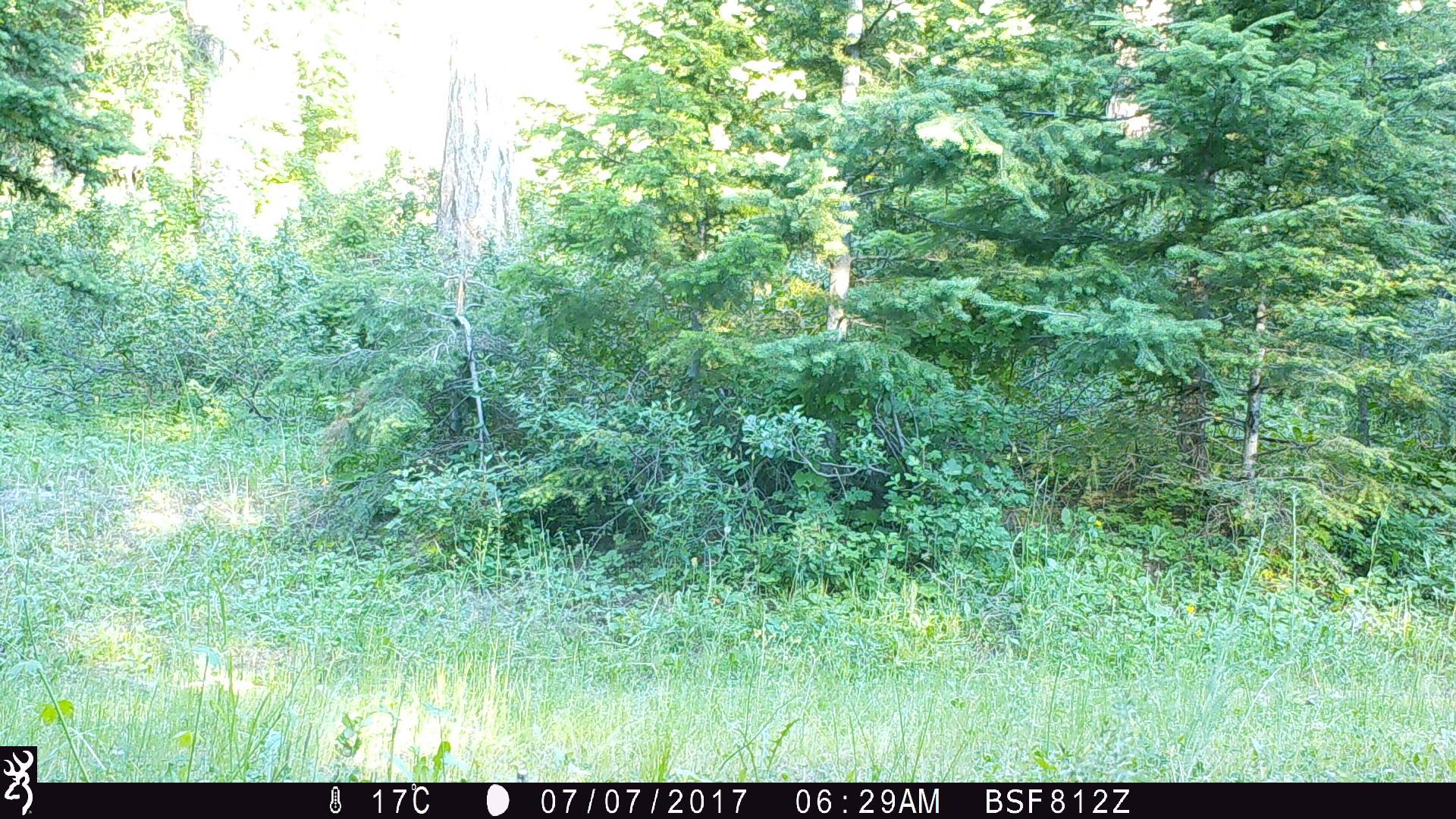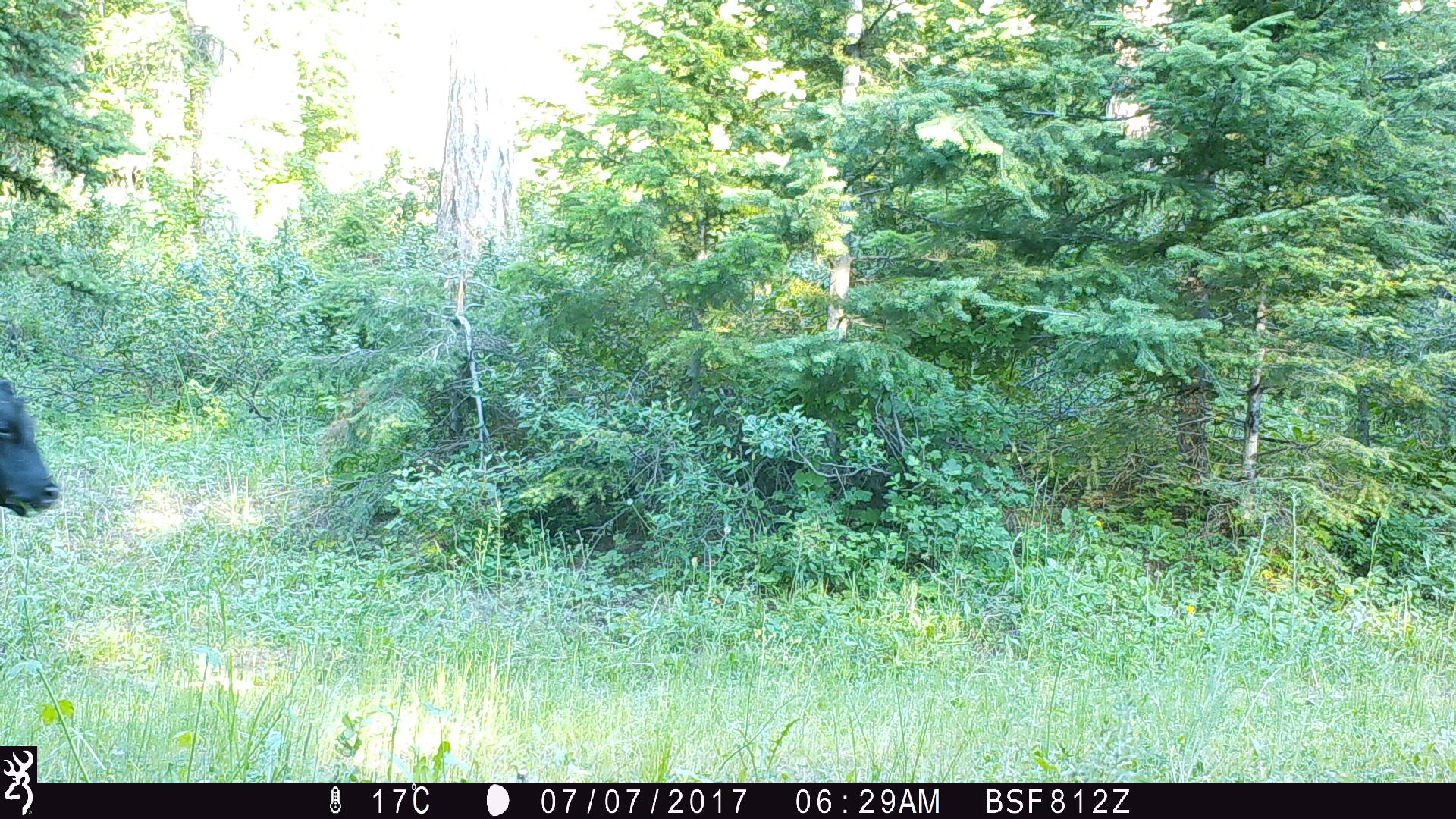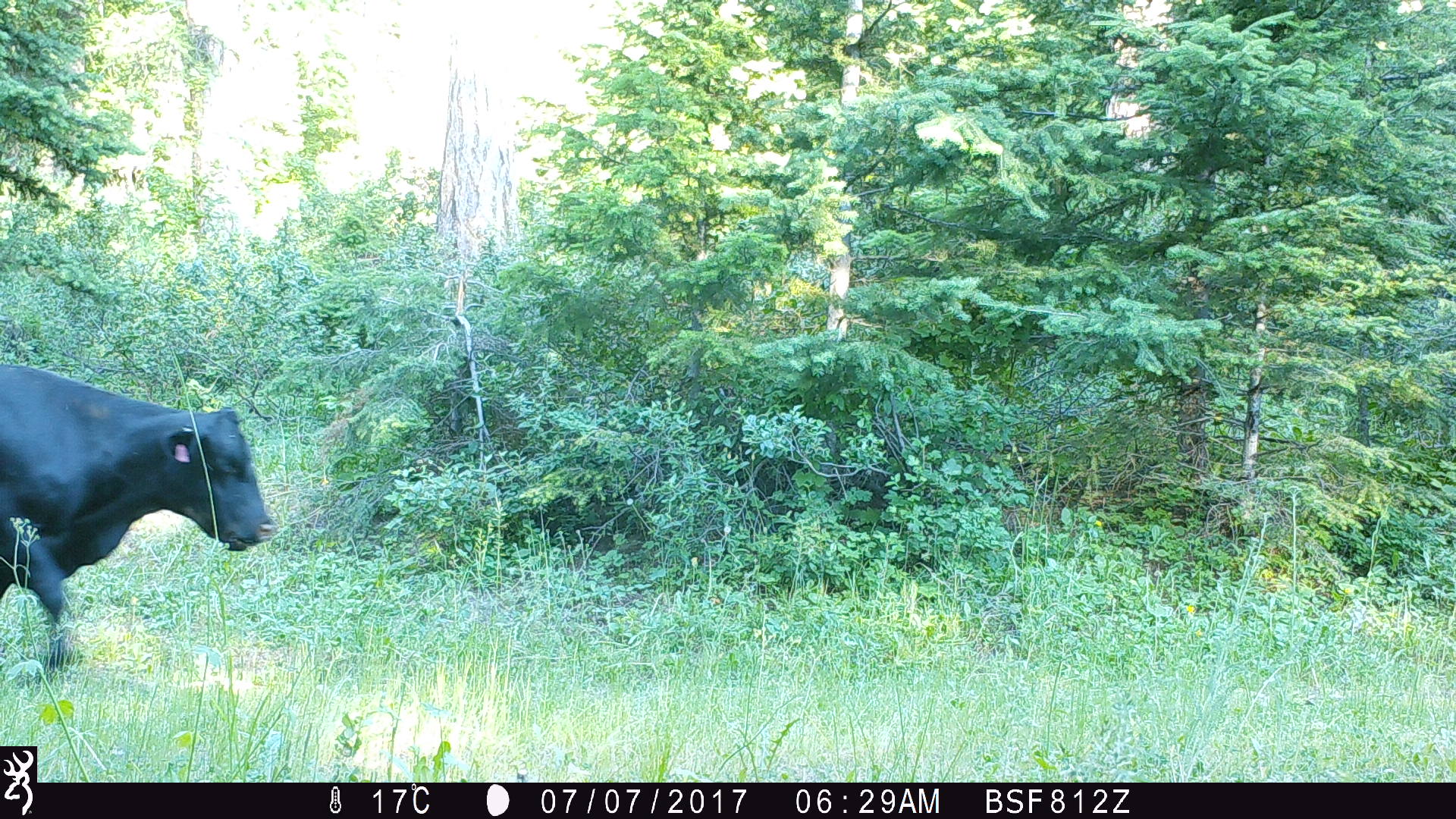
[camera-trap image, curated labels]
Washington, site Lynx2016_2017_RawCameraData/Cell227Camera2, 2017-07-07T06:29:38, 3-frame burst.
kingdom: Animalia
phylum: Chordata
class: Mammalia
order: Artiodactyla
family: Bovidae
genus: Bos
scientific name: Bos taurus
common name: domestic cattle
Domestic cattle (Bos taurus). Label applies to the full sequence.